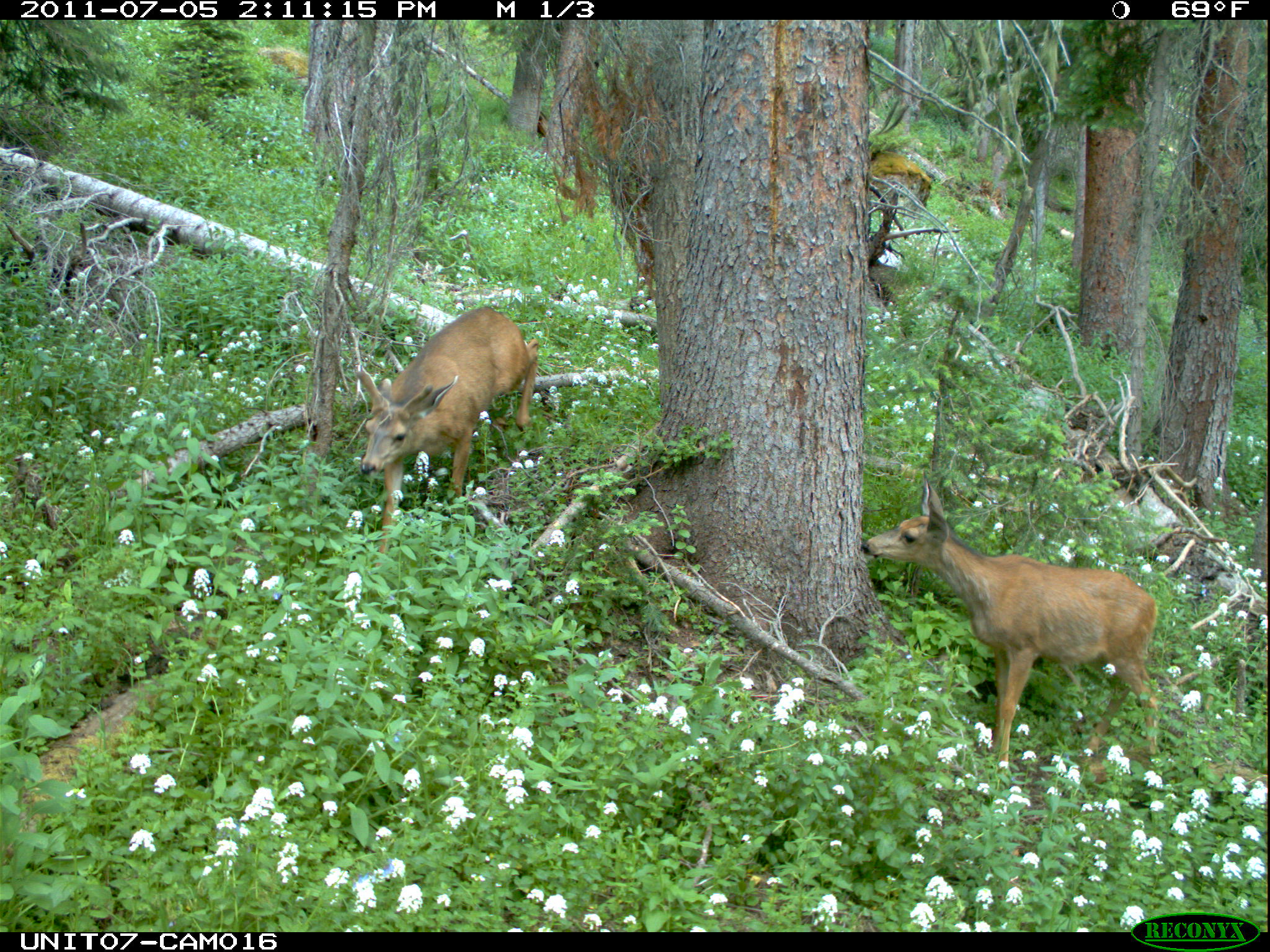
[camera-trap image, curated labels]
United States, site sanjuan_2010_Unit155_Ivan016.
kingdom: Animalia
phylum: Chordata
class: Mammalia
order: Artiodactyla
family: Cervidae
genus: Odocoileus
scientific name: Odocoileus hemionus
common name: mule deer